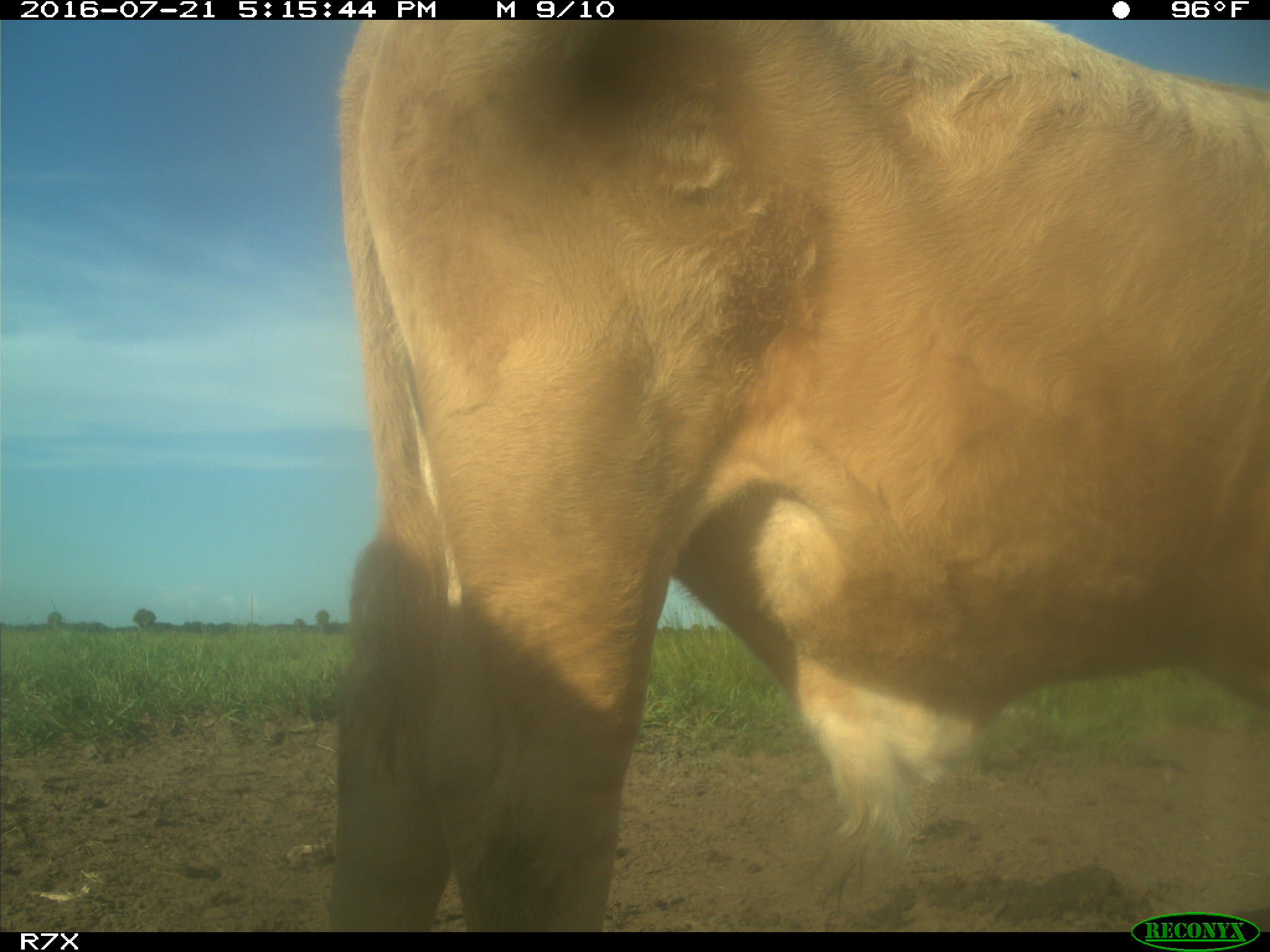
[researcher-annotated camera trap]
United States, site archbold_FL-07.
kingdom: Animalia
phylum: Chordata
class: Mammalia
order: Artiodactyla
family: Bovidae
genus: Bos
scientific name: Bos taurus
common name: domestic cow